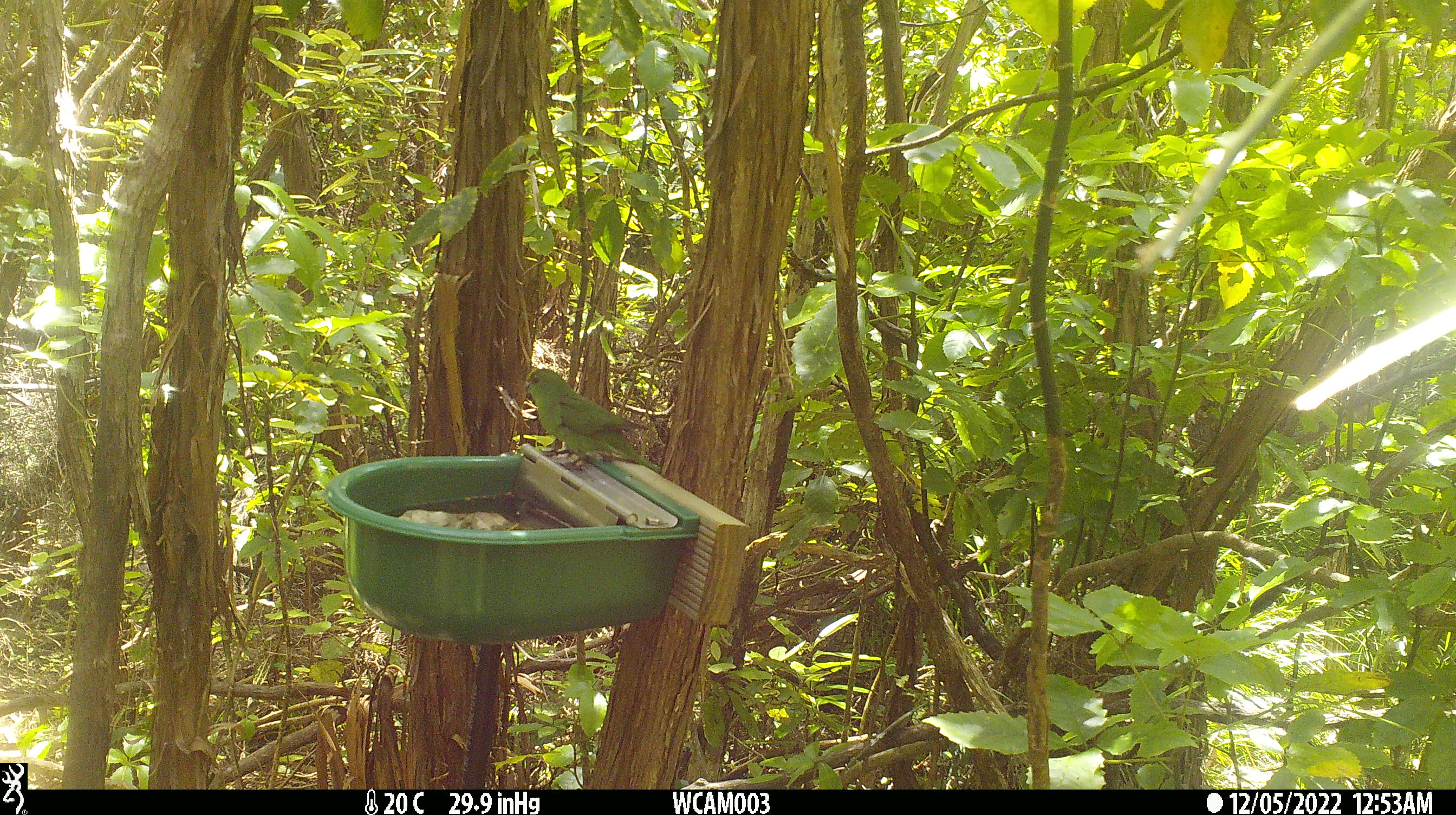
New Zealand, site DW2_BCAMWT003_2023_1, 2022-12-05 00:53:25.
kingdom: Animalia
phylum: Chordata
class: Aves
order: Psittaciformes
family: Psittaculidae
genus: Cyanoramphus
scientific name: Cyanoramphus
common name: parakeet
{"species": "parakeet (Cyanoramphus)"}